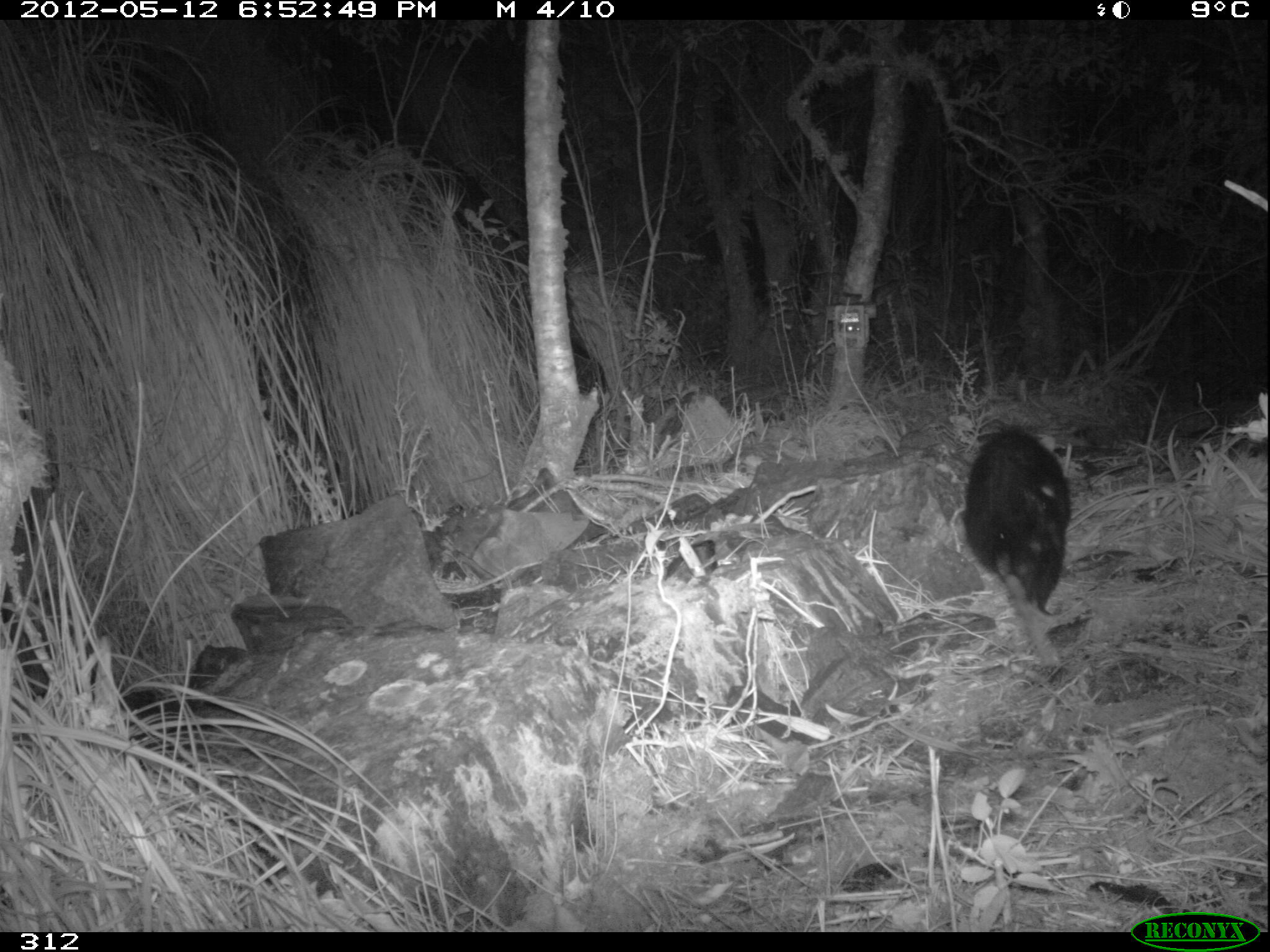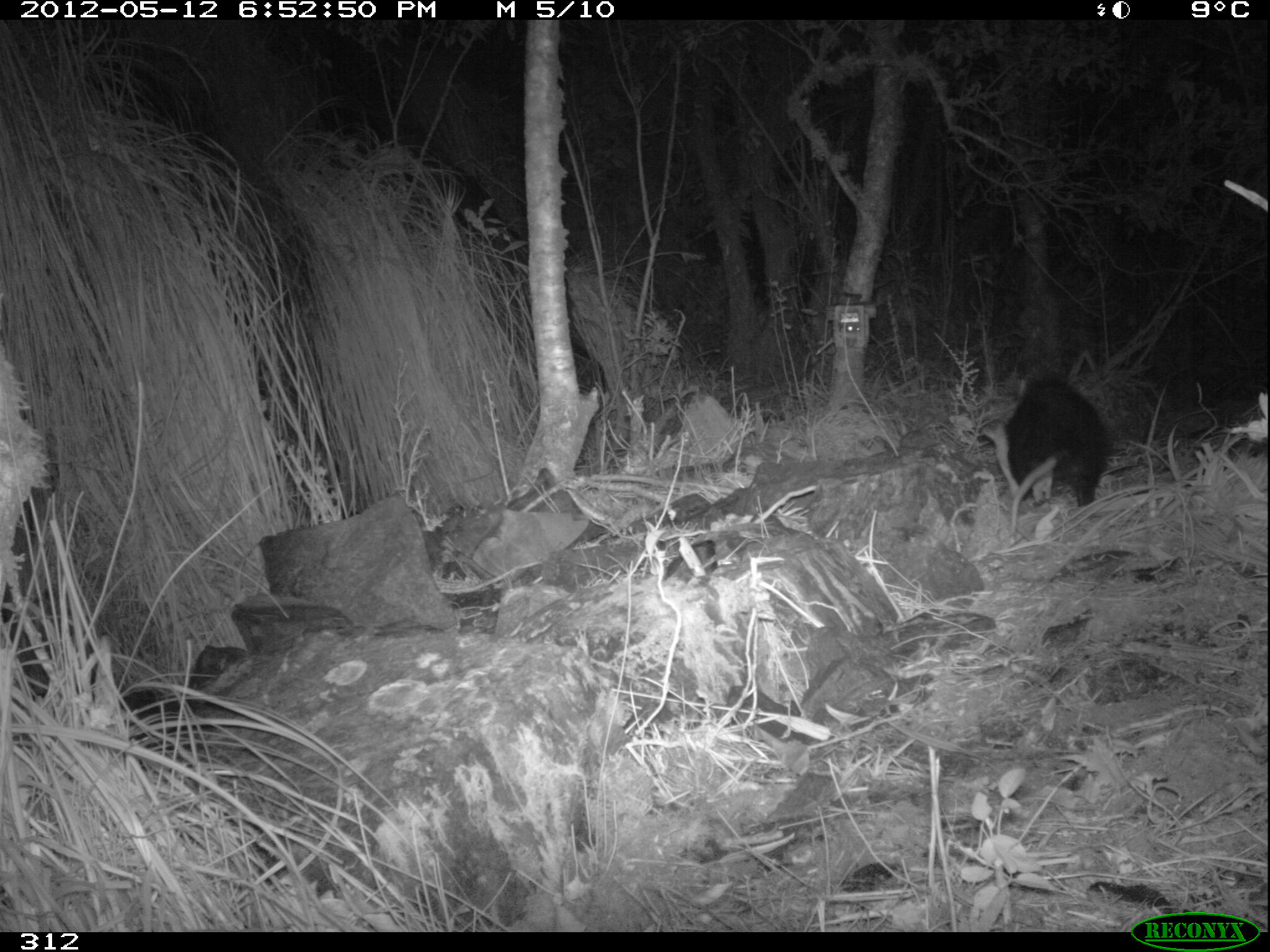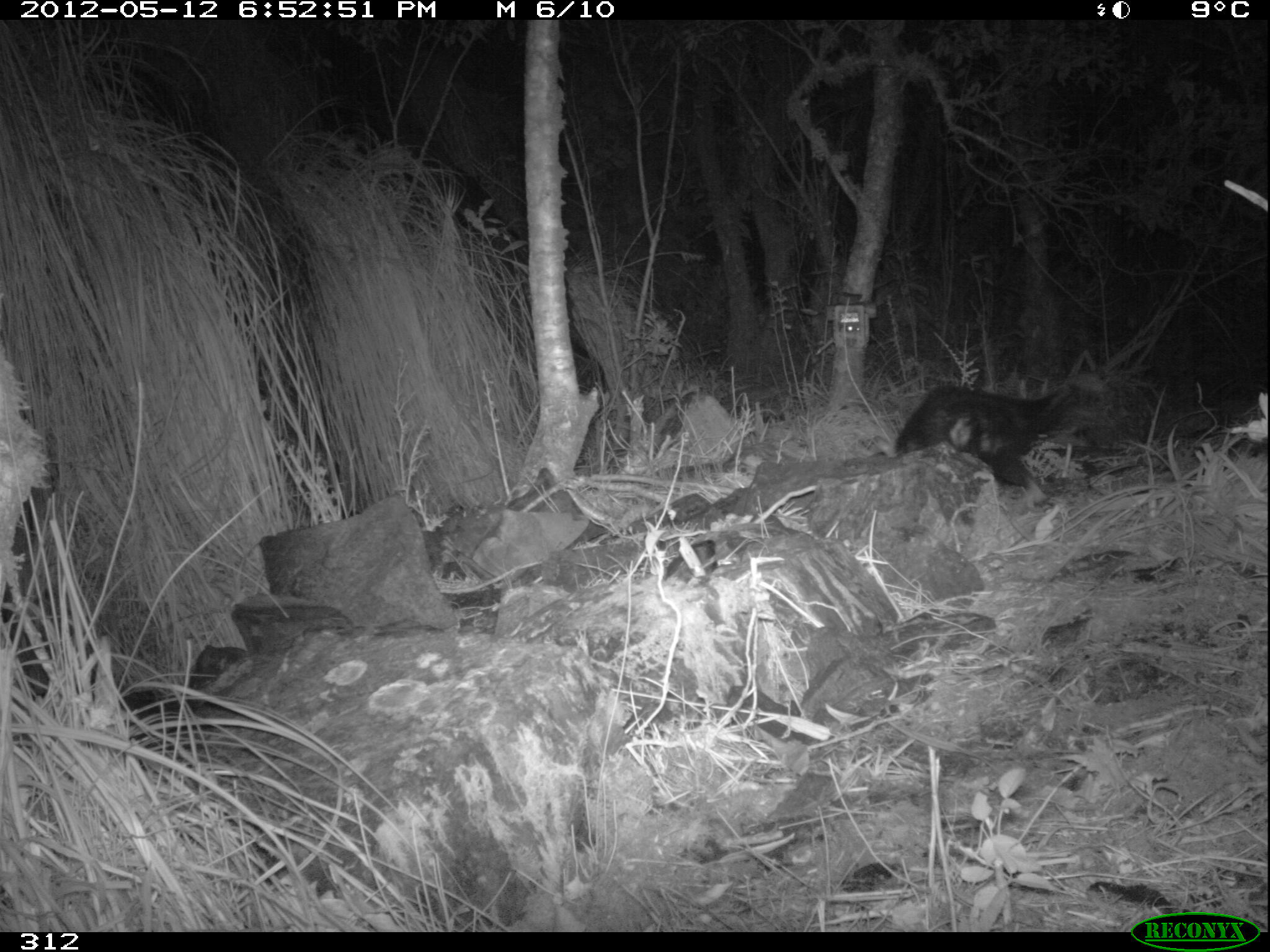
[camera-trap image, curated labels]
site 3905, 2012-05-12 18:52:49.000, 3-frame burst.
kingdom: Animalia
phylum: Chordata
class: Mammalia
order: Didelphimorphia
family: Didelphidae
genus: Didelphis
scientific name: Didelphis pernigra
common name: andean white-eared opossum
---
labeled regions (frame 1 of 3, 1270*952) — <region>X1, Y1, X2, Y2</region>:
didelphis pernigra: <region>960, 420, 1073, 665</region>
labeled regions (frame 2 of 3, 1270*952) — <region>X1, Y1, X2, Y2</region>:
didelphis pernigra: <region>1002, 372, 1109, 534</region>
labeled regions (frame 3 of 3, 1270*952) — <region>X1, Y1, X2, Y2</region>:
didelphis pernigra: <region>865, 382, 1075, 504</region>